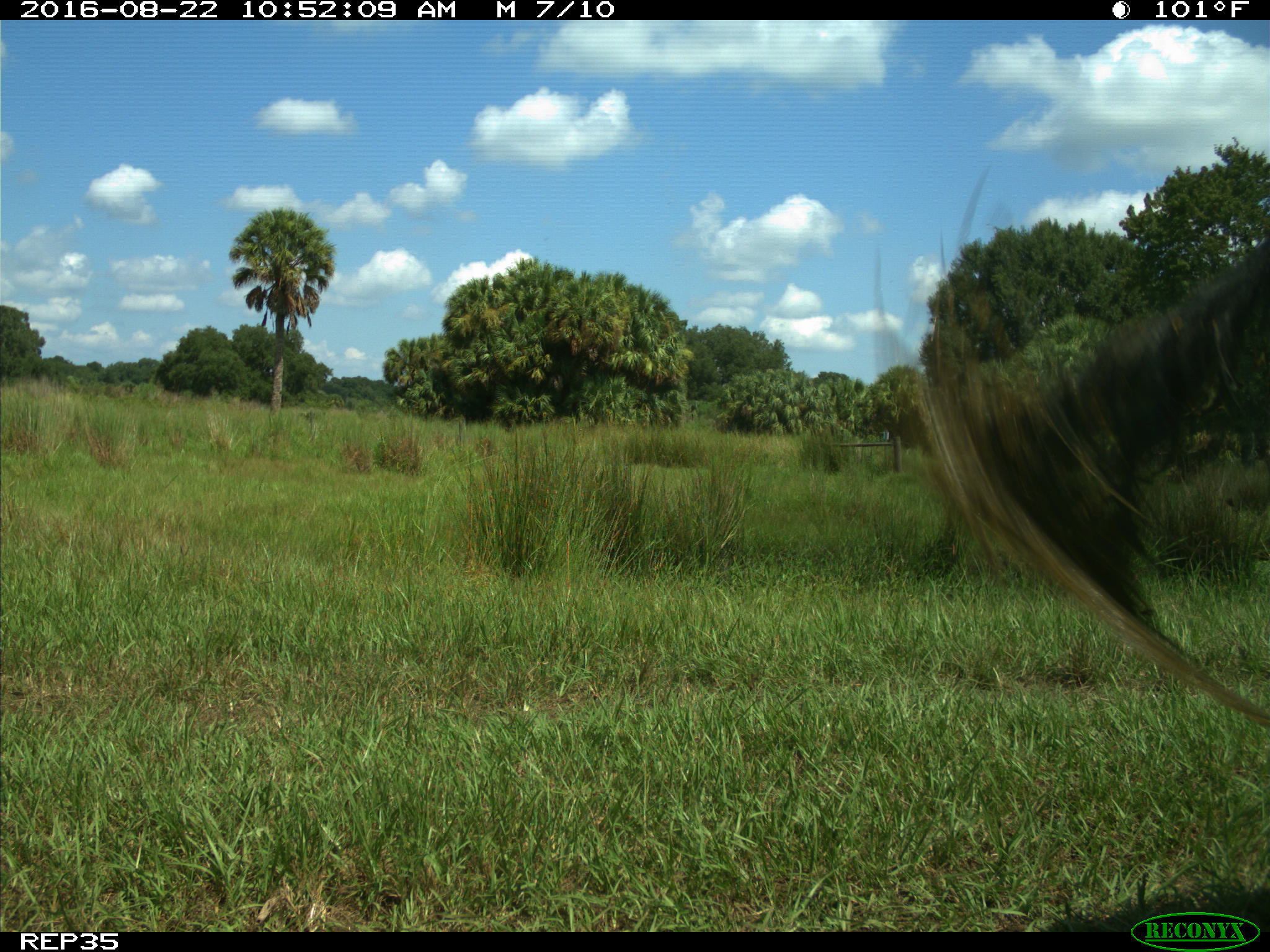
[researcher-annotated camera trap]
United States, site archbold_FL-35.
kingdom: Animalia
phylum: Chordata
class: Mammalia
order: Artiodactyla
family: Bovidae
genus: Bos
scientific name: Bos taurus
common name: domestic cow